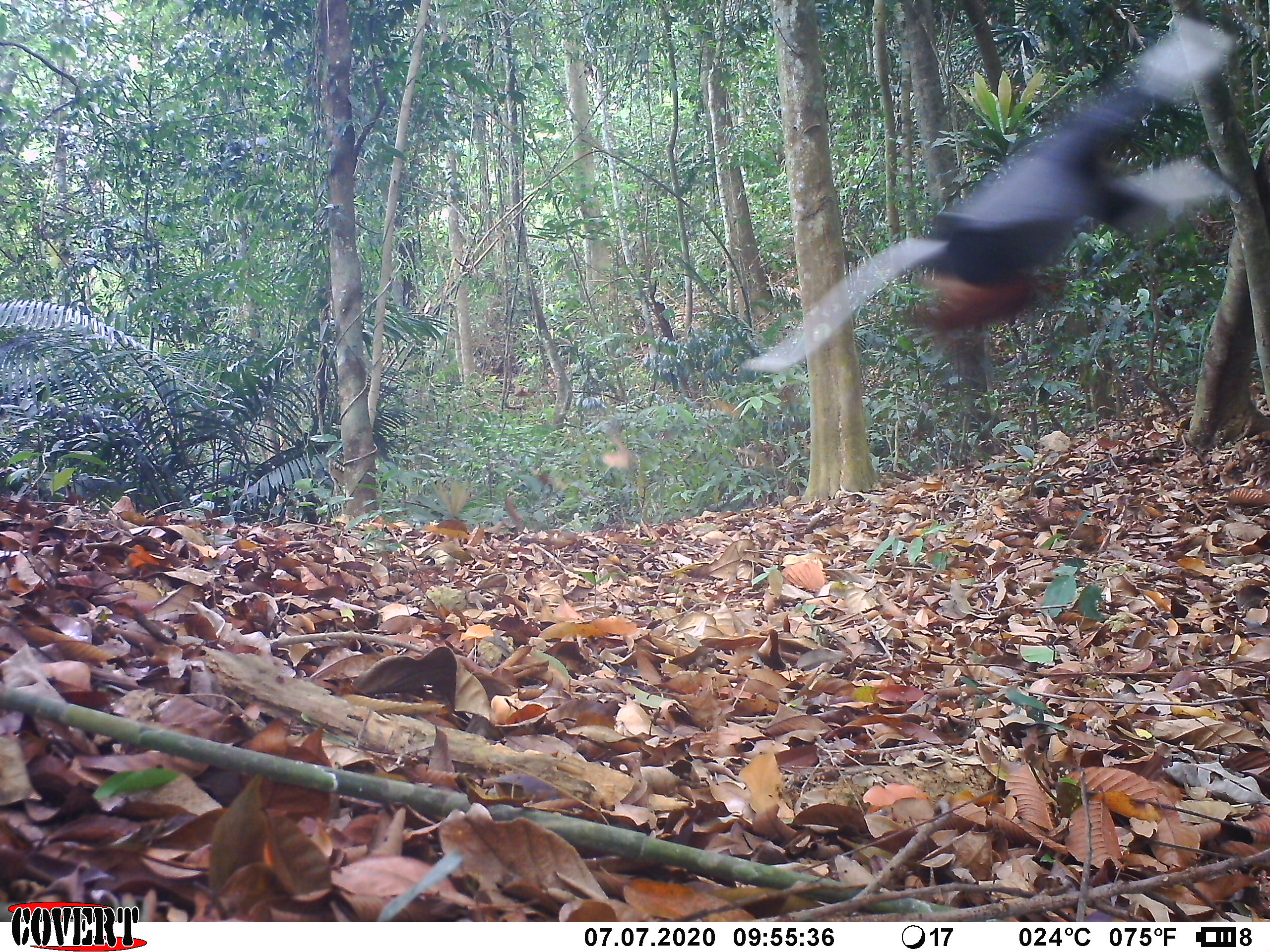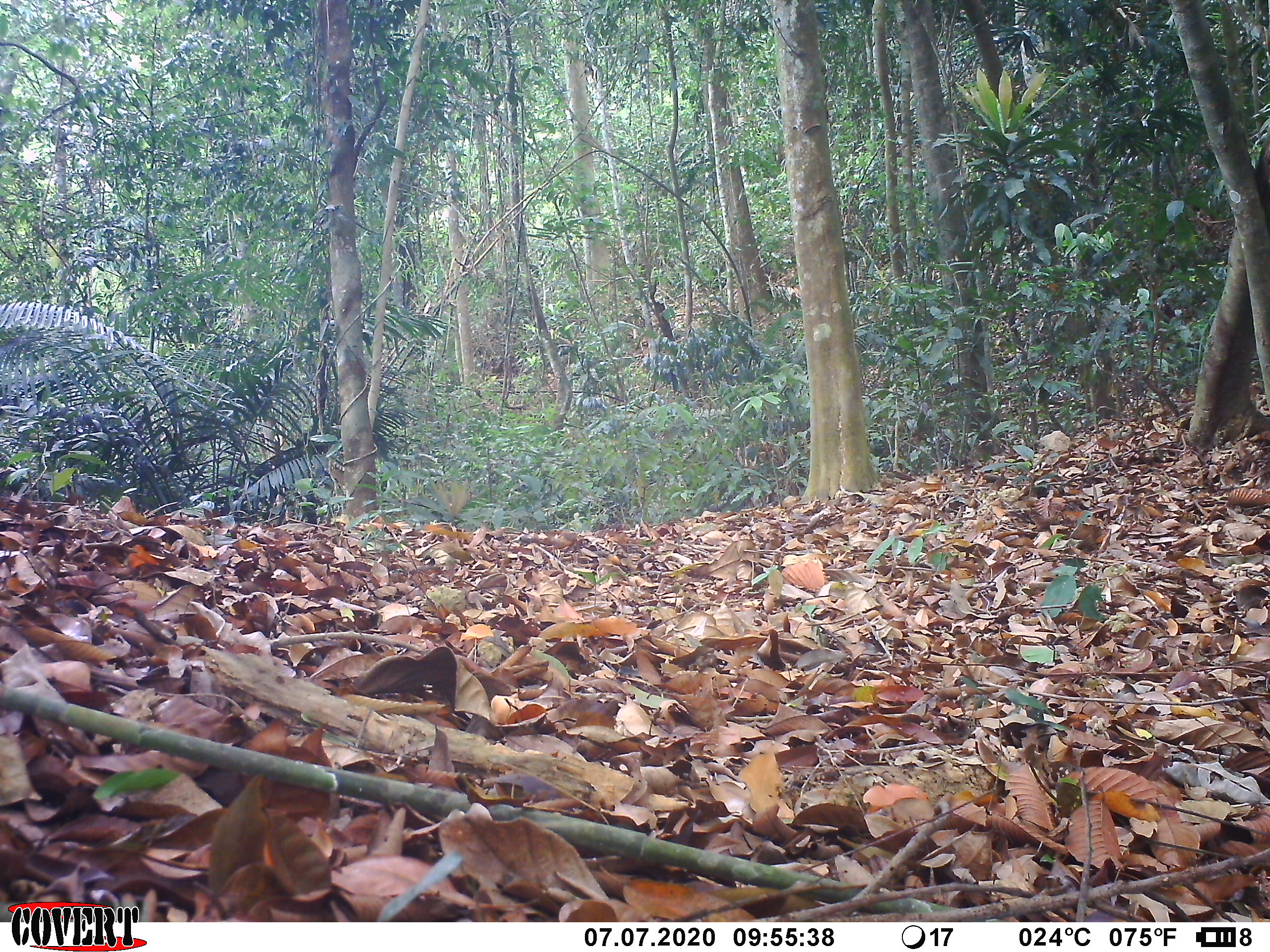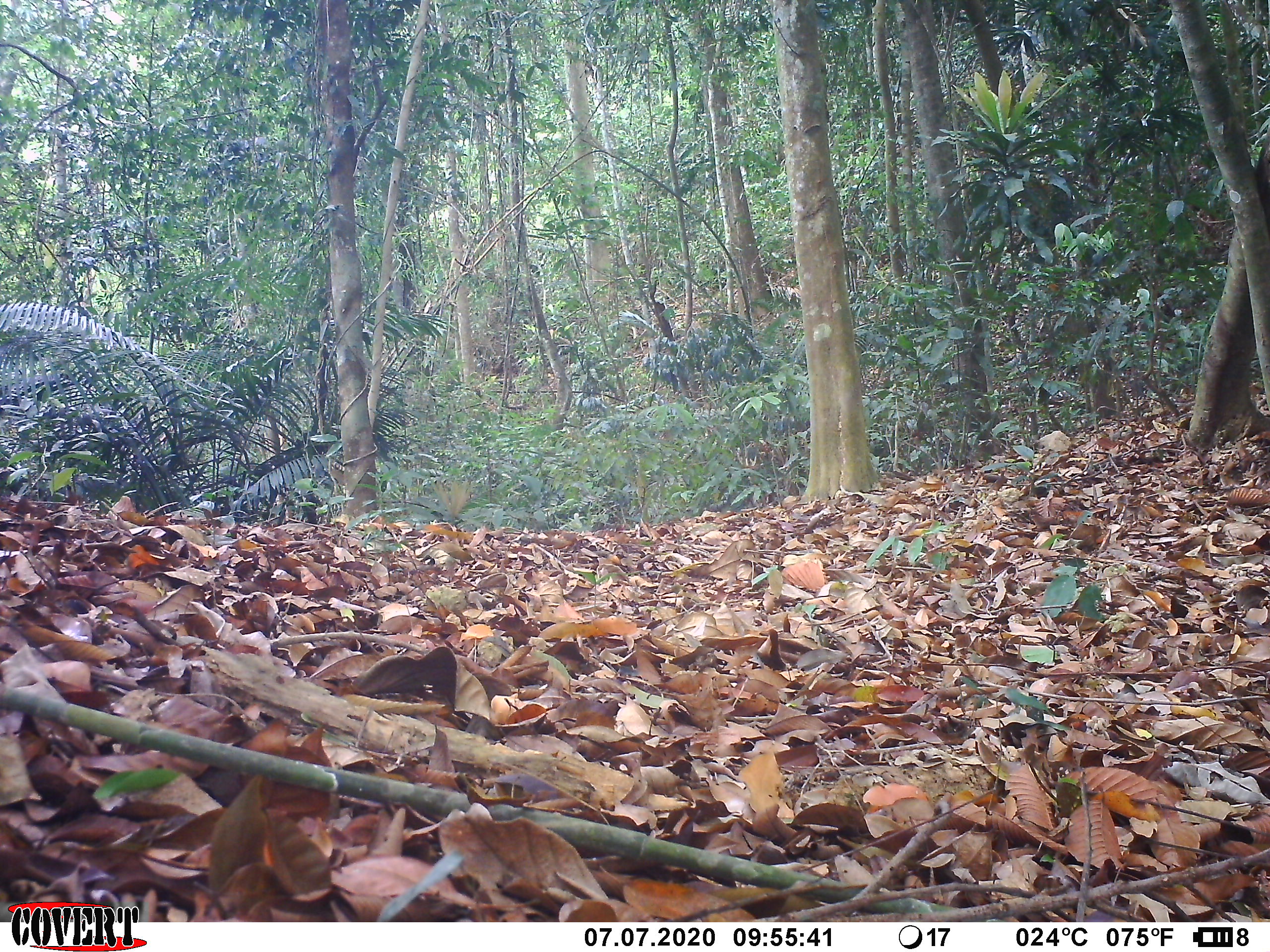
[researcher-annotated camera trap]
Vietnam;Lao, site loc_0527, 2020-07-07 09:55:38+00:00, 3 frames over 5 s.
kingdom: Animalia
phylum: Chordata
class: Mammalia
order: Primates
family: Cercopithecidae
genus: Pygathrix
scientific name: Pygathrix nemaeus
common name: red-shanked douc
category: red shanked douc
Red shanked douc (red-shanked douc) (Pygathrix nemaeus). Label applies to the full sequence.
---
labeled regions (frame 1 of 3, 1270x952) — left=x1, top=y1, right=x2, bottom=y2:
red shanked douc: left=736, top=0, right=1244, bottom=386